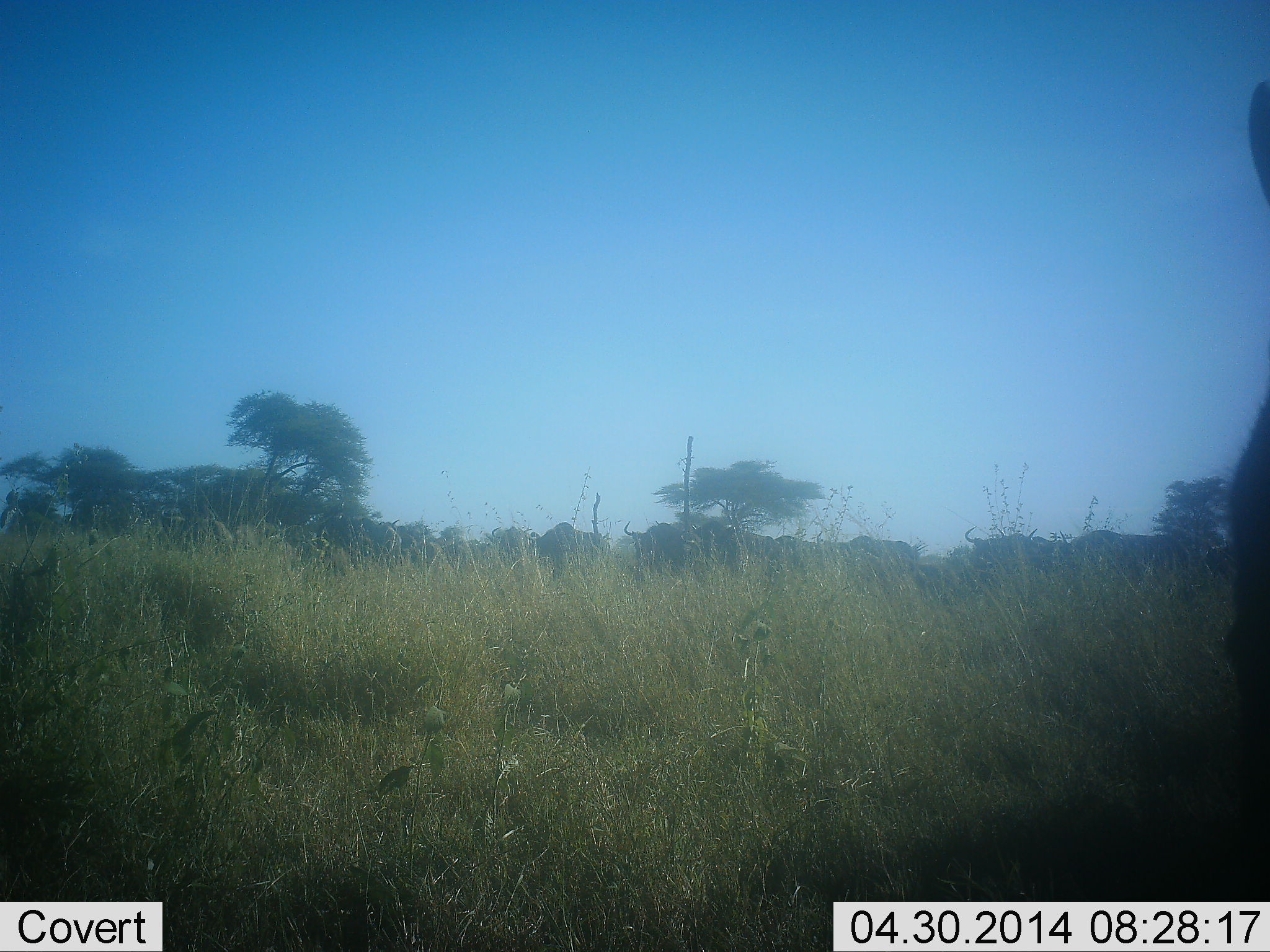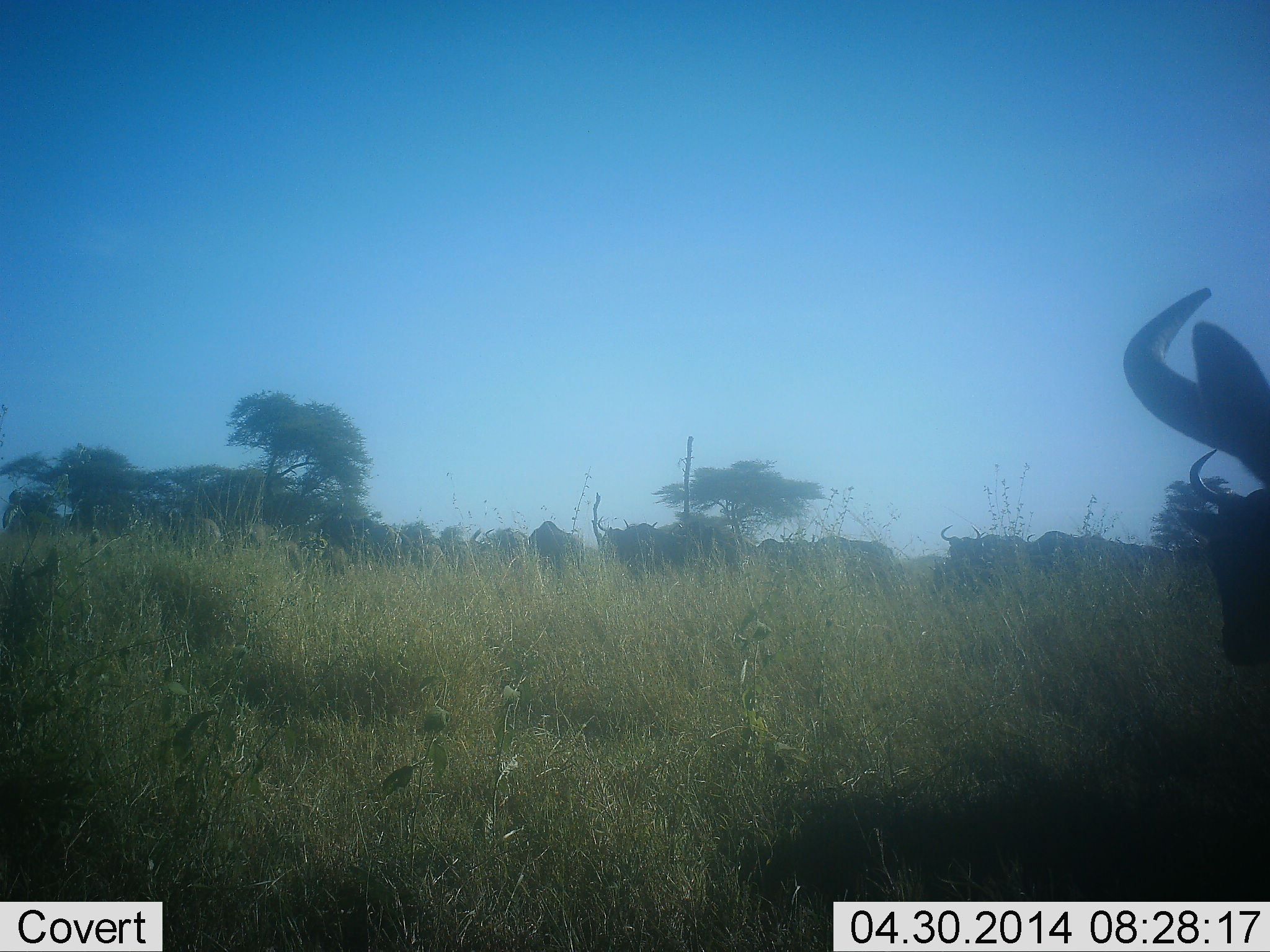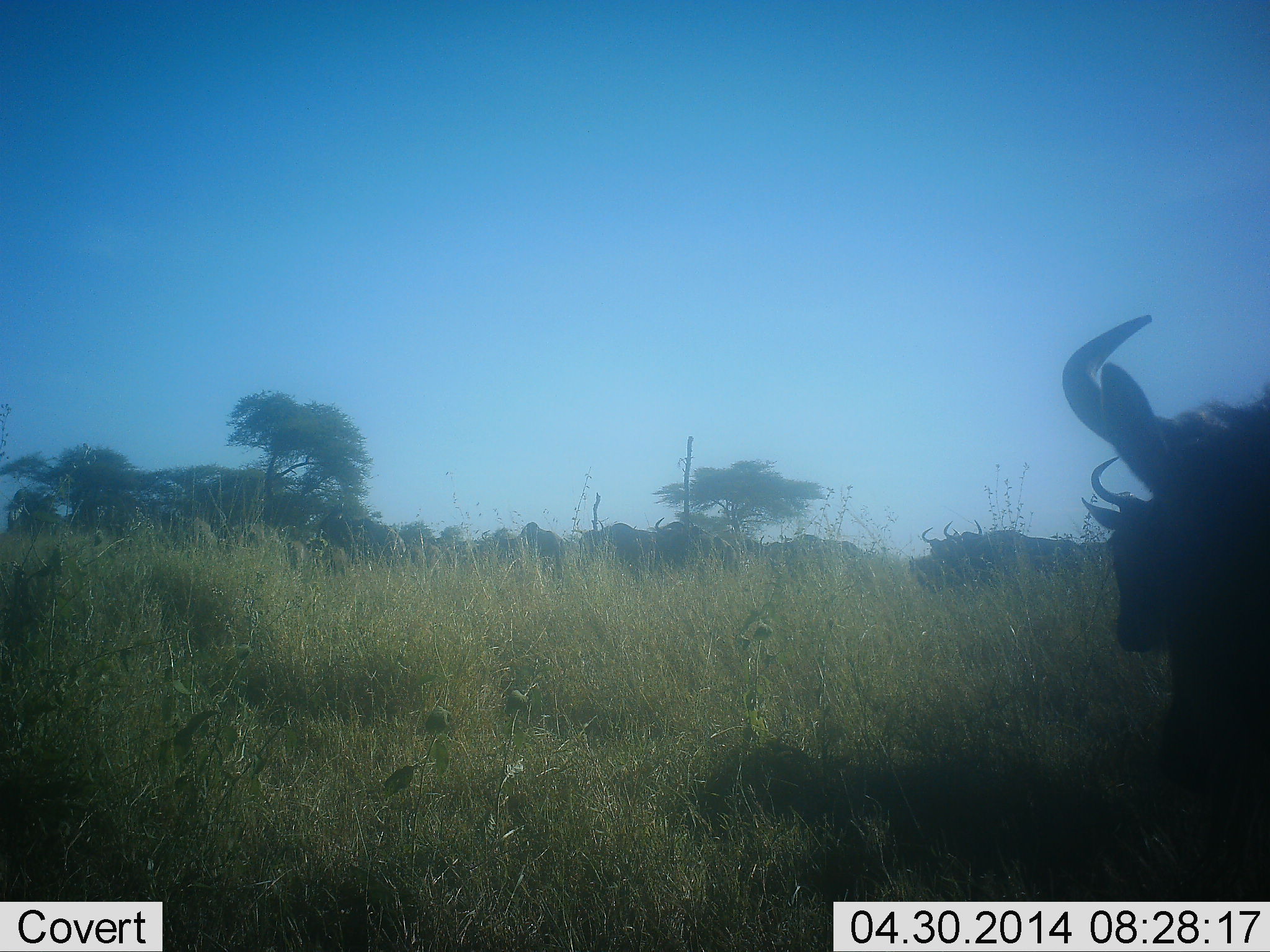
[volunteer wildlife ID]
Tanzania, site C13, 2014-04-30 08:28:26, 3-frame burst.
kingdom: Animalia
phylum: Chordata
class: Mammalia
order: Artiodactyla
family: Bovidae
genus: Connochaetes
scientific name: Connochaetes taurinus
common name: blue wildebeest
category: wildebeest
Wildebeest (blue wildebeest) (Connochaetes taurinus), count 11-50. Behavior (volunteer vote fractions): standing 40%, resting 0%, moving 80%, interacting 0%. Young present (vote fraction): 0%. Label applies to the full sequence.